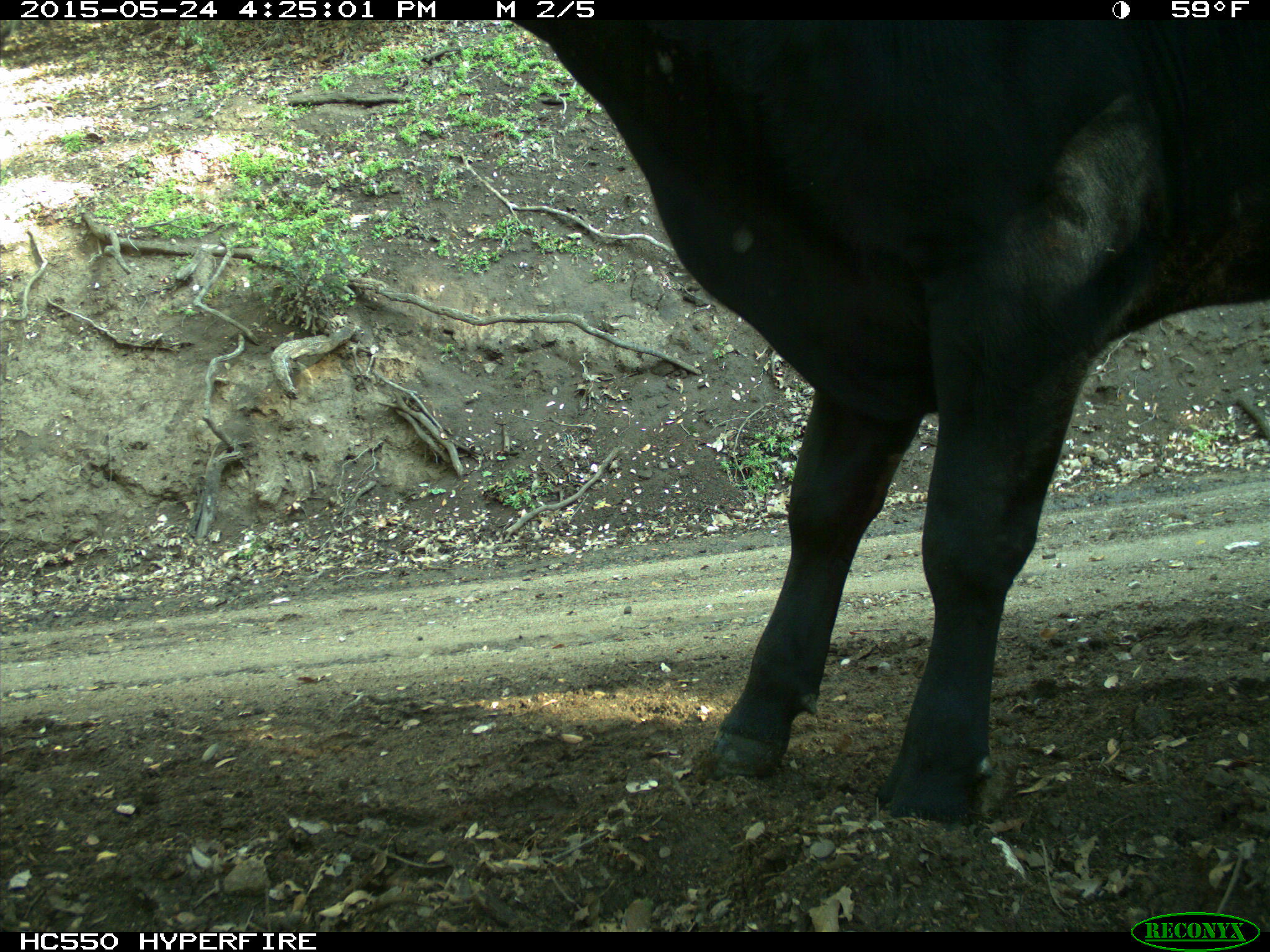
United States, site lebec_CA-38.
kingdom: Animalia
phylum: Chordata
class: Mammalia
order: Artiodactyla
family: Bovidae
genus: Bos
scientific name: Bos taurus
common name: domestic cow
Bos taurus (domestic cow).